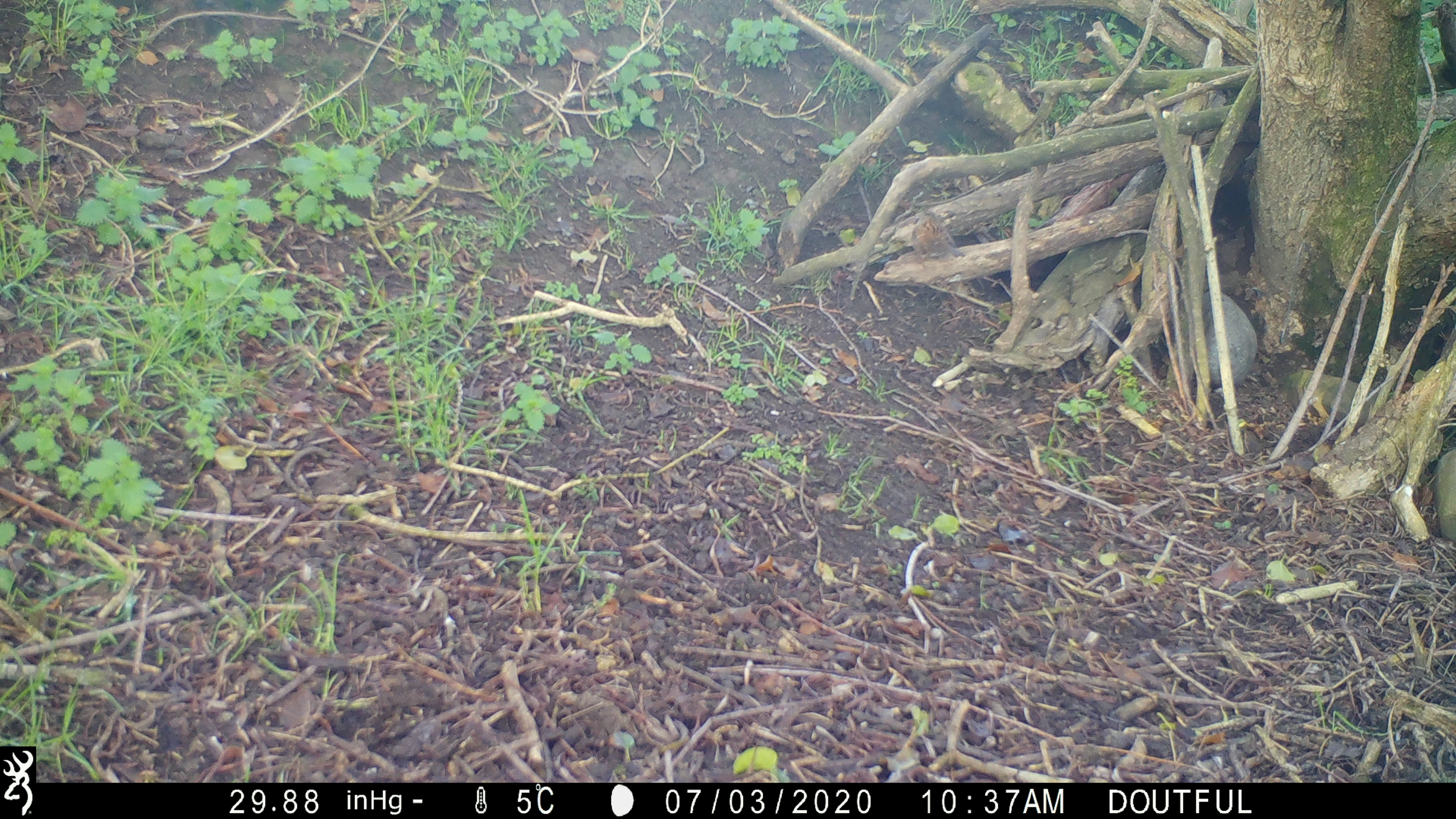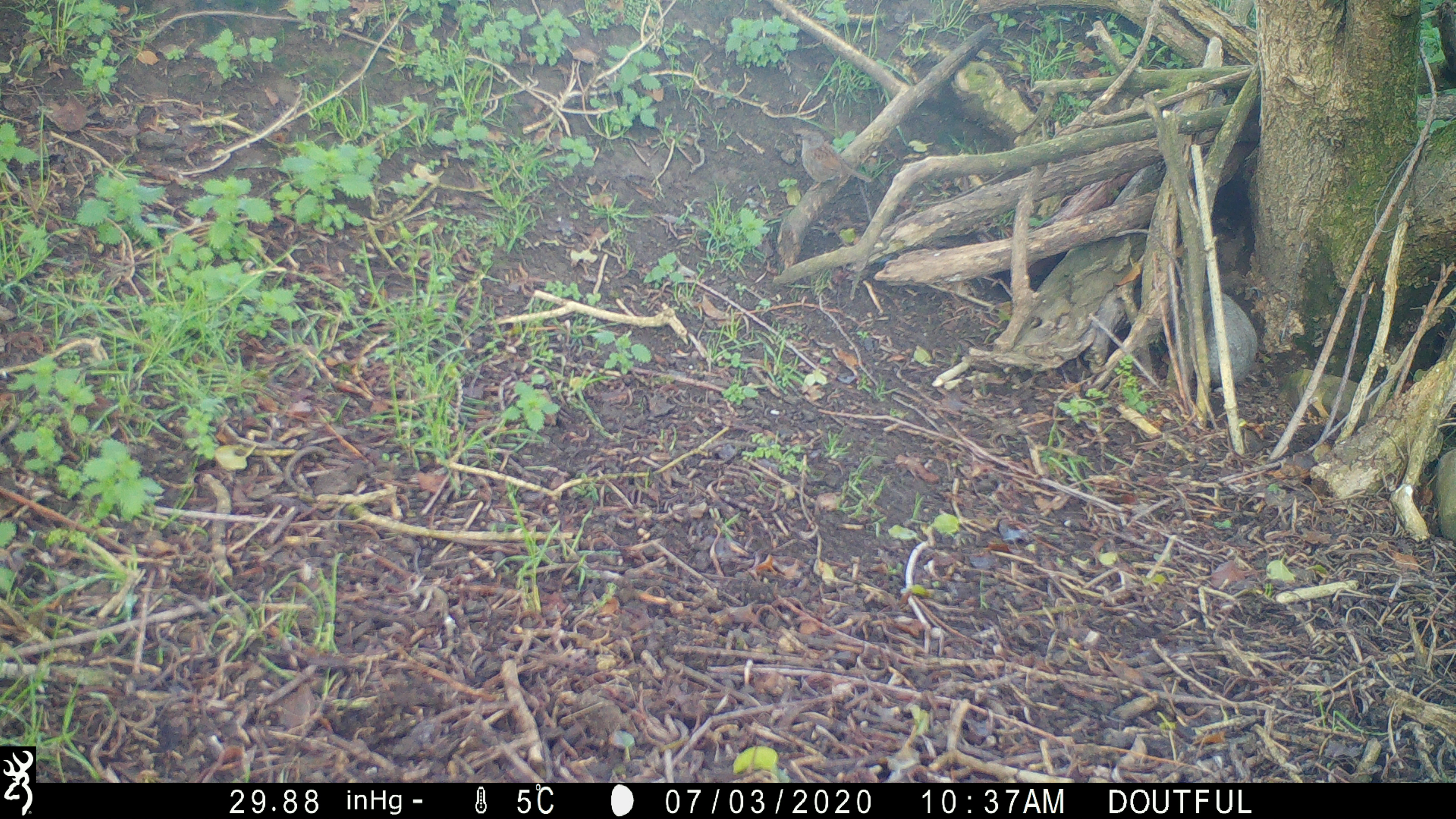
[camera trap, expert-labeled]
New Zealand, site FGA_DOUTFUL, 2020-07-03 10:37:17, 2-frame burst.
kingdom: Animalia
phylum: Chordata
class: Aves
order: Passeriformes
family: Prunellidae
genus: Prunella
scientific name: Prunella modularis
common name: dunnock